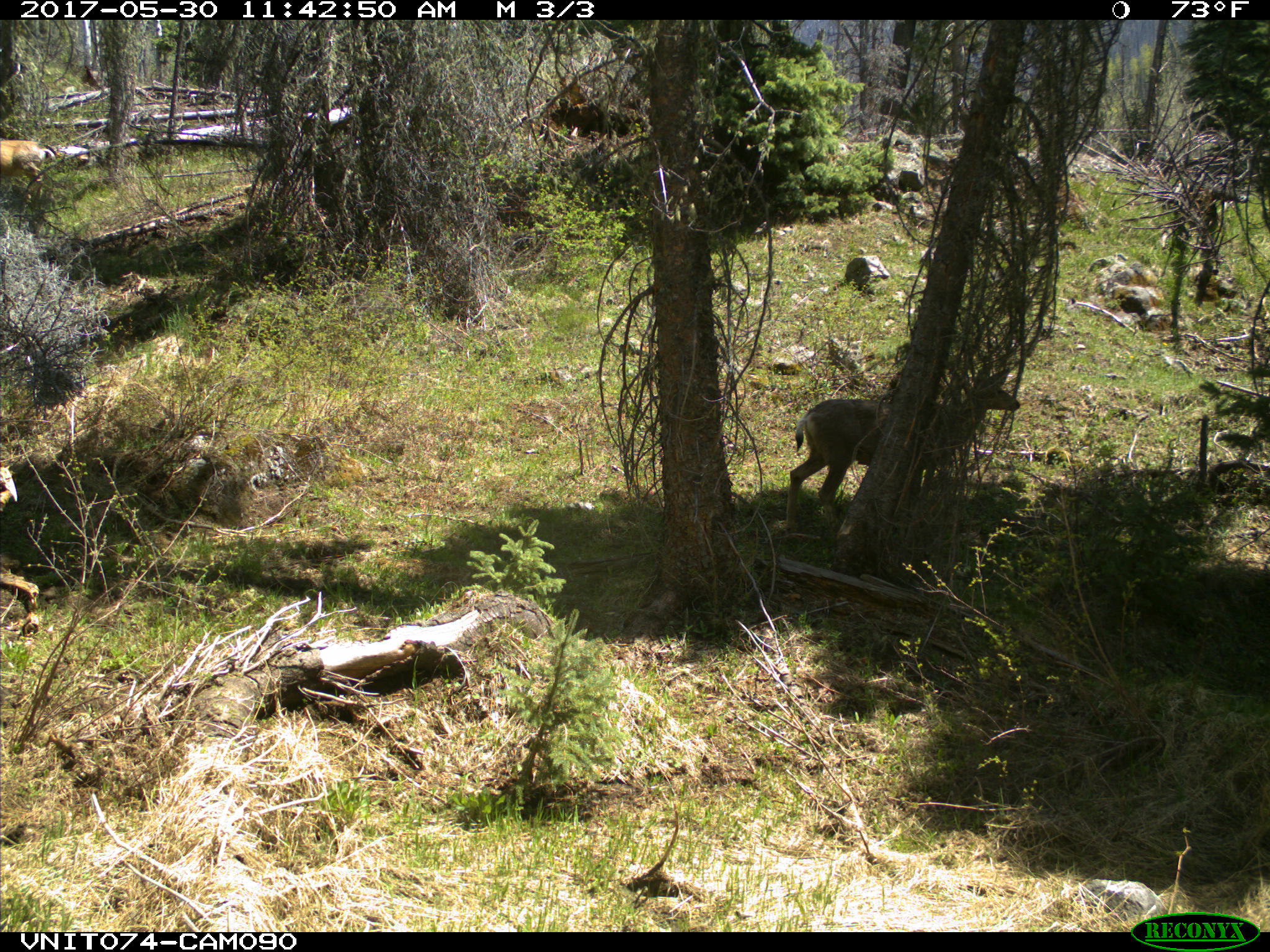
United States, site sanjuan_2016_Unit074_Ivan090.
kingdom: Animalia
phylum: Chordata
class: Mammalia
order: Artiodactyla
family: Cervidae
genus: Odocoileus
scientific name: Odocoileus hemionus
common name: mule deer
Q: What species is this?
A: Odocoileus hemionus (mule deer).